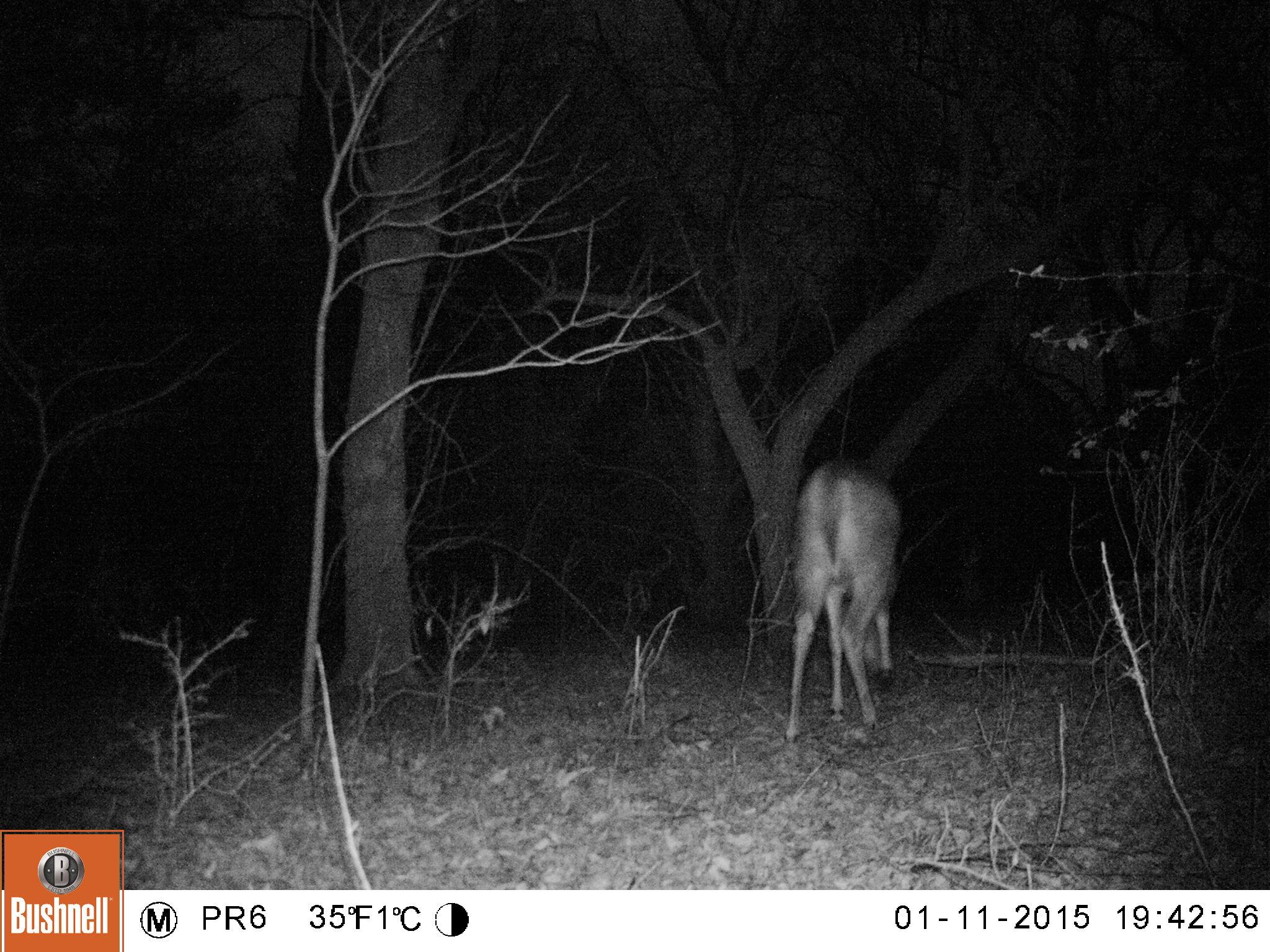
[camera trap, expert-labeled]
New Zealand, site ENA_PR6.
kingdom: Animalia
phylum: Chordata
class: Mammalia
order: Artiodactyla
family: Cervidae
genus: Odocoileus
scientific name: Odocoileus virginianus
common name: white-tailed deer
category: white tailed deer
White tailed deer (white-tailed deer) (Odocoileus virginianus).